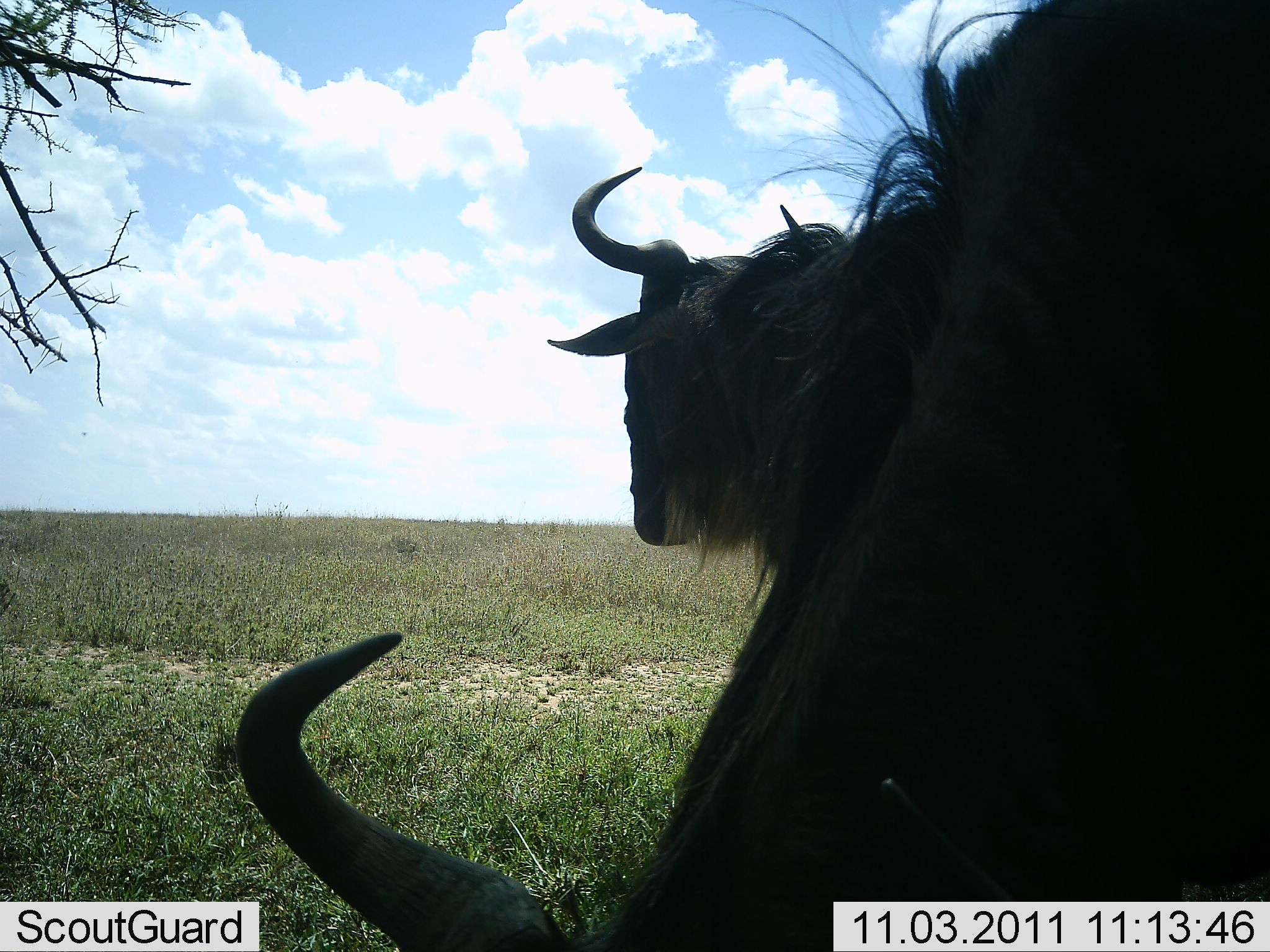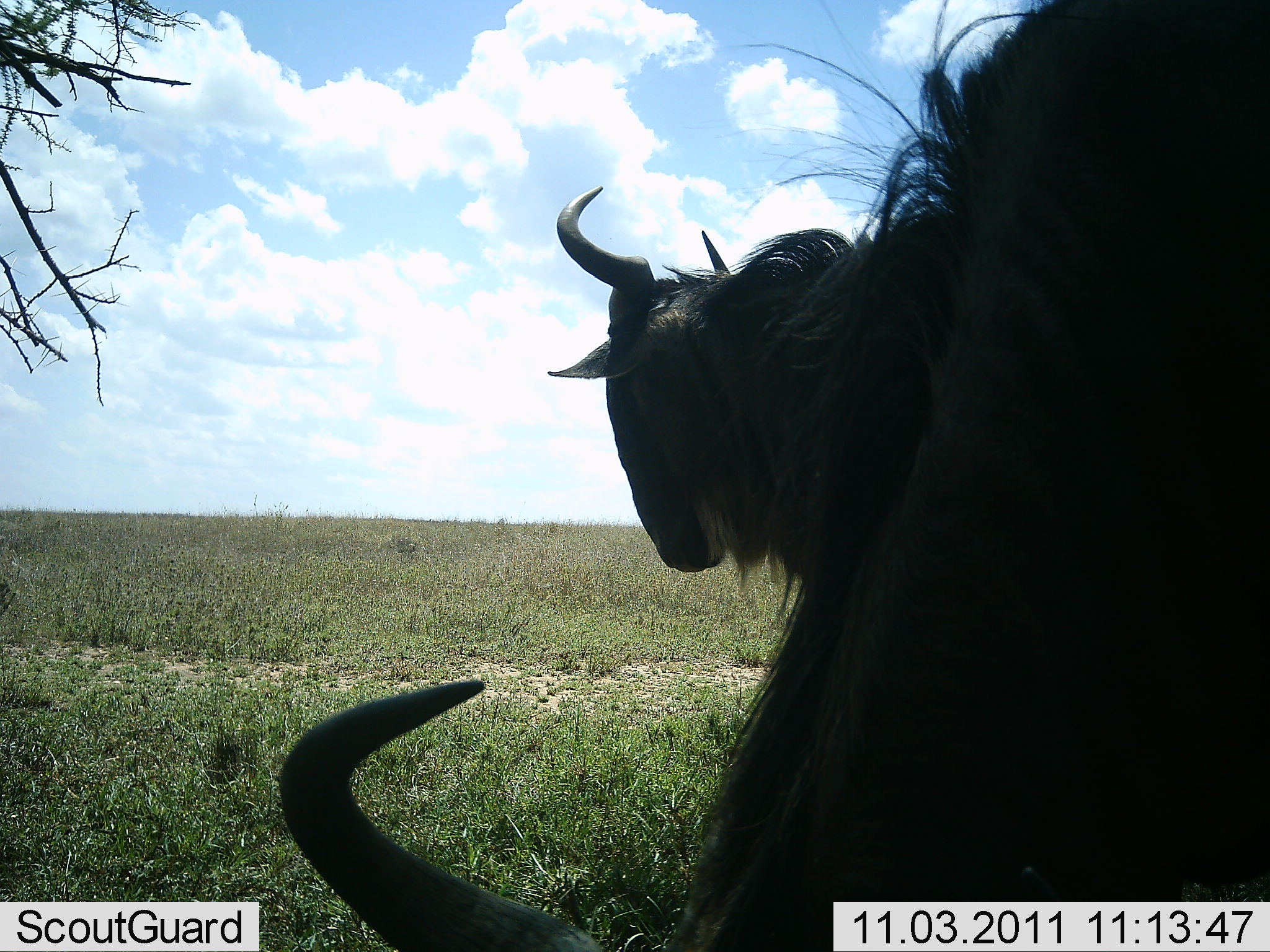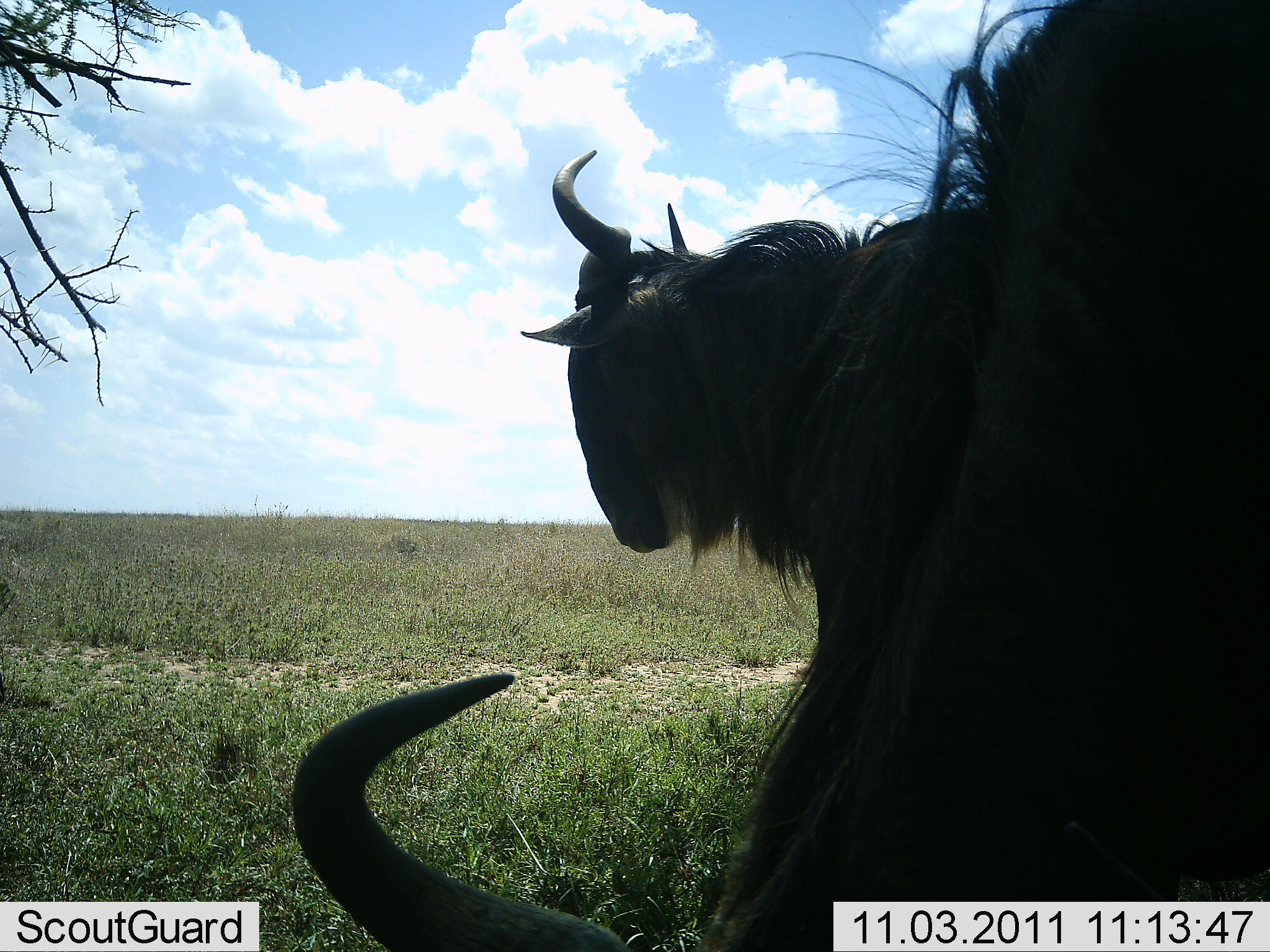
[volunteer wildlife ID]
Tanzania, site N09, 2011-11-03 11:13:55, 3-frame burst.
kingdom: Animalia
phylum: Chordata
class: Mammalia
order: Artiodactyla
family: Bovidae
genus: Connochaetes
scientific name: Connochaetes taurinus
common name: blue wildebeest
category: wildebeest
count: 2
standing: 73%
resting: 20%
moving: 7%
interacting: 0%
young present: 0%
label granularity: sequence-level